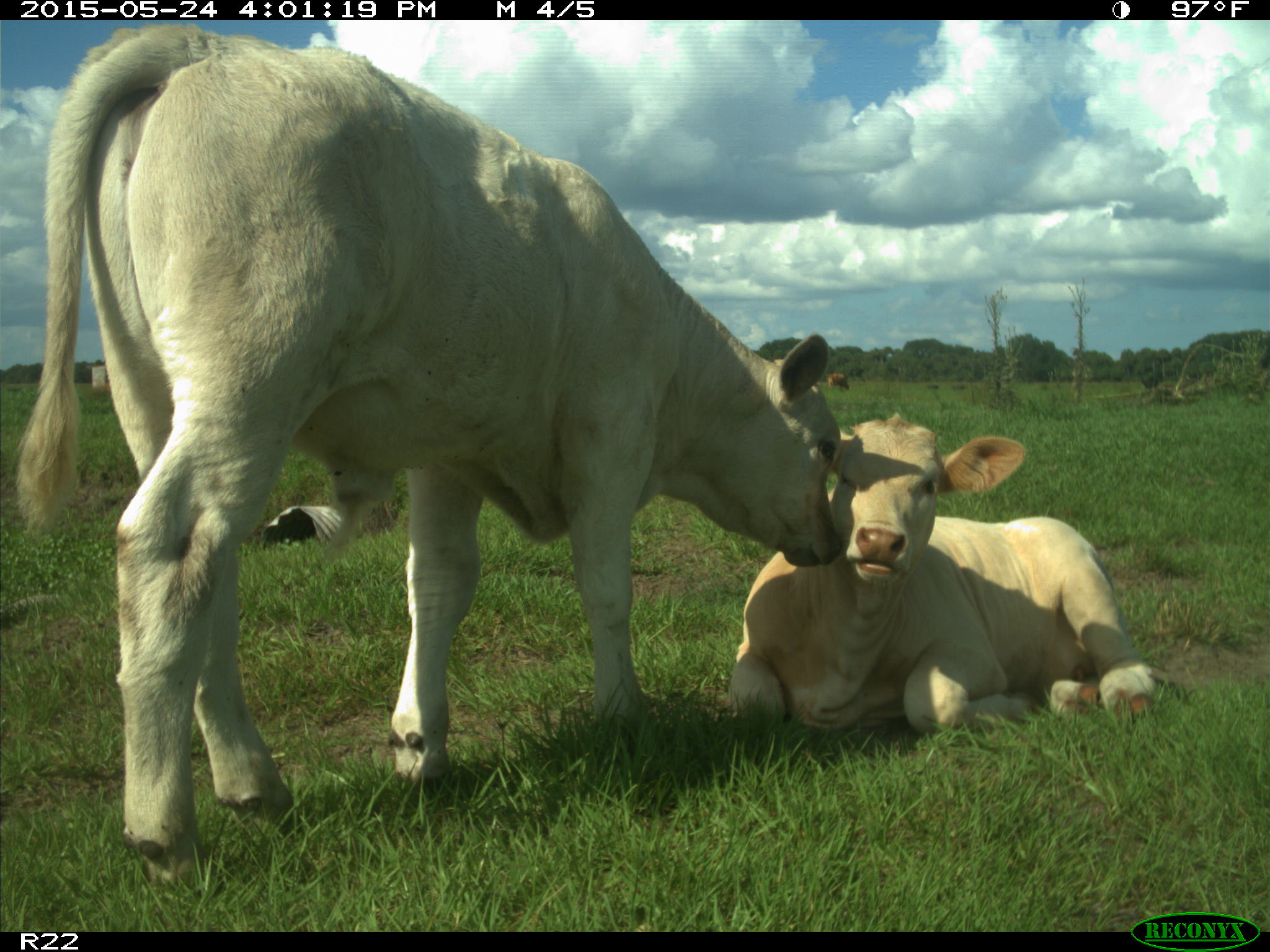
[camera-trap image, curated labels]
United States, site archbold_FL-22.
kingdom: Animalia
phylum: Chordata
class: Mammalia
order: Artiodactyla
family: Bovidae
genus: Bos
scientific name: Bos taurus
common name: domestic cow